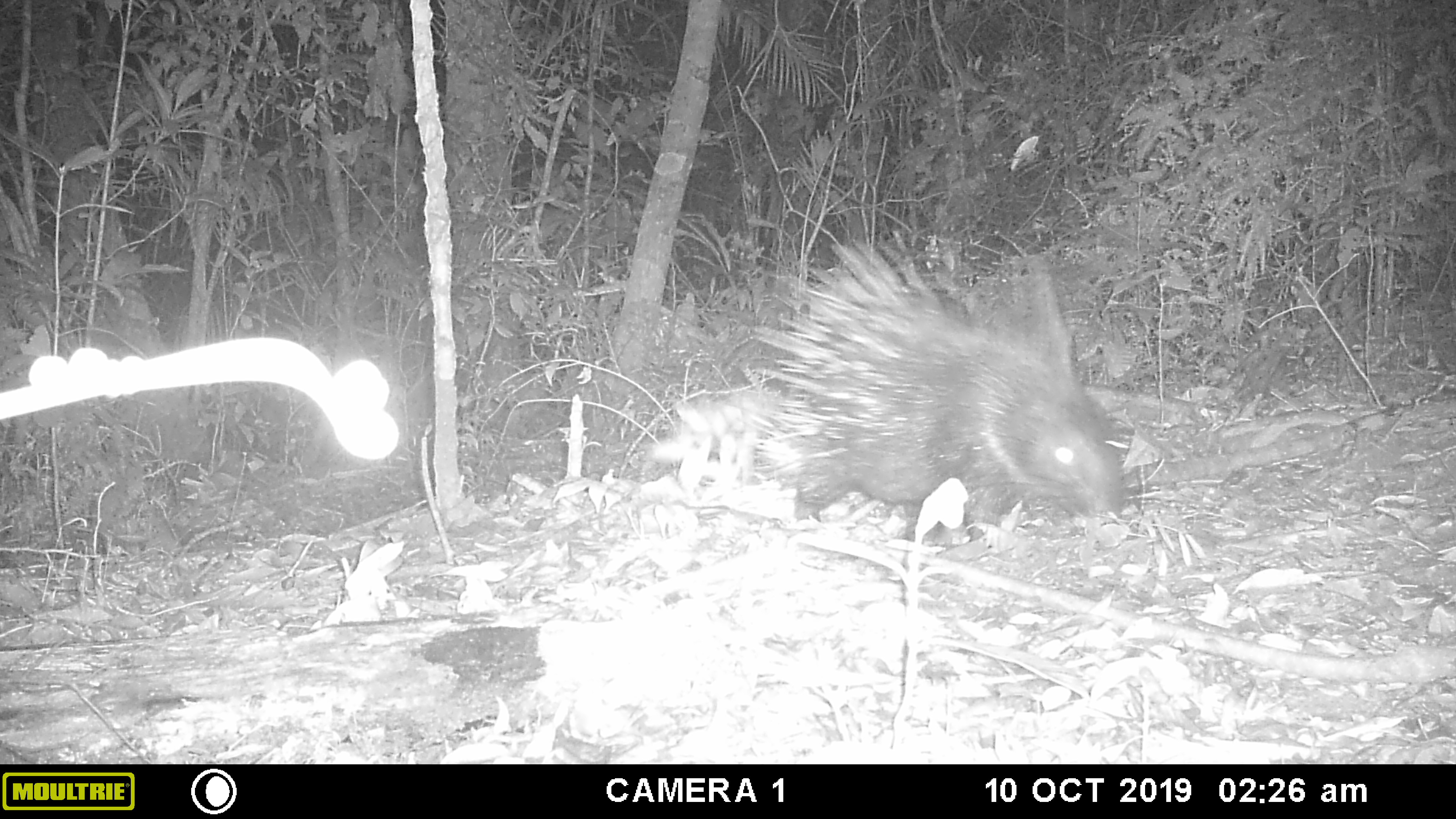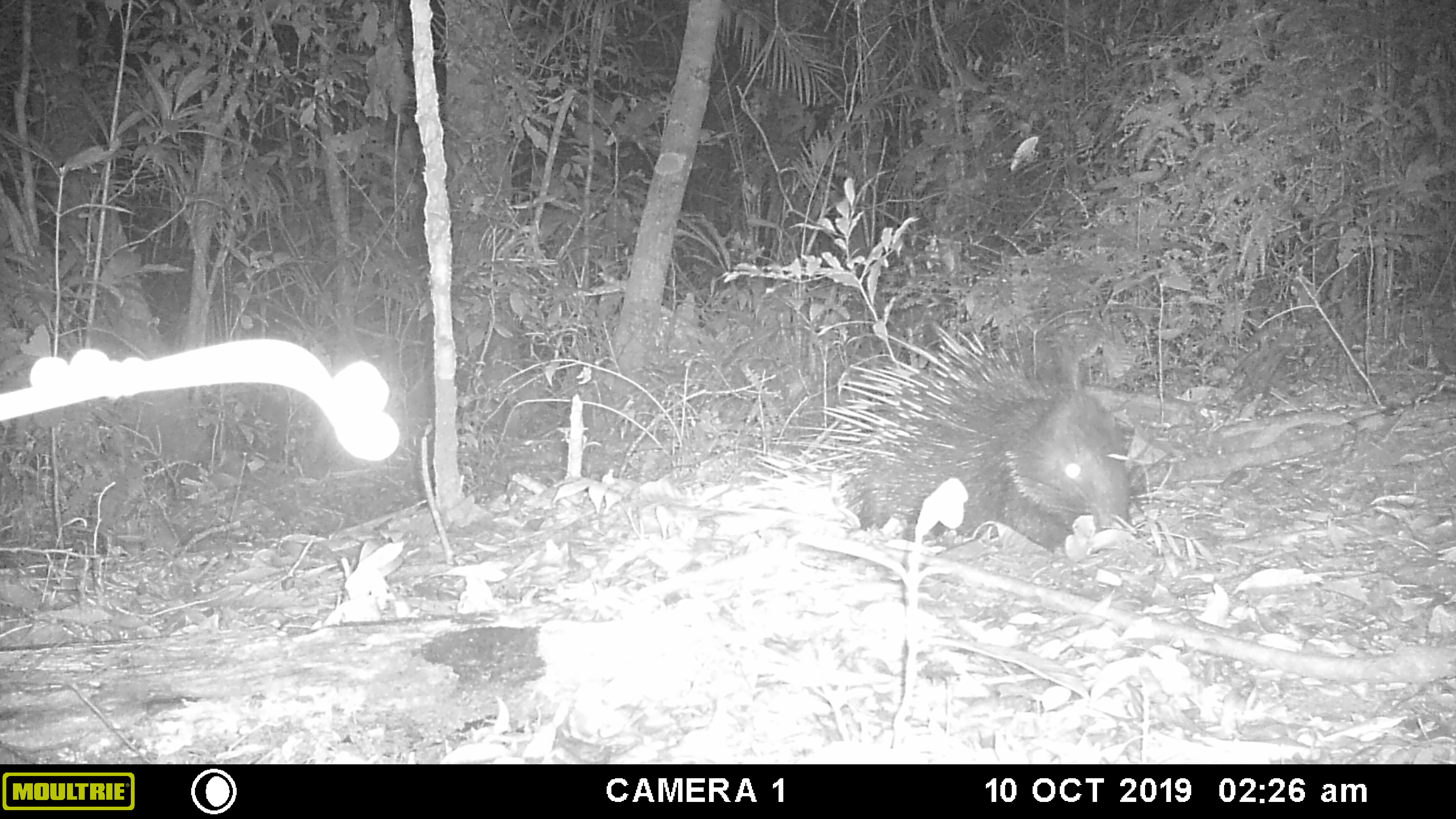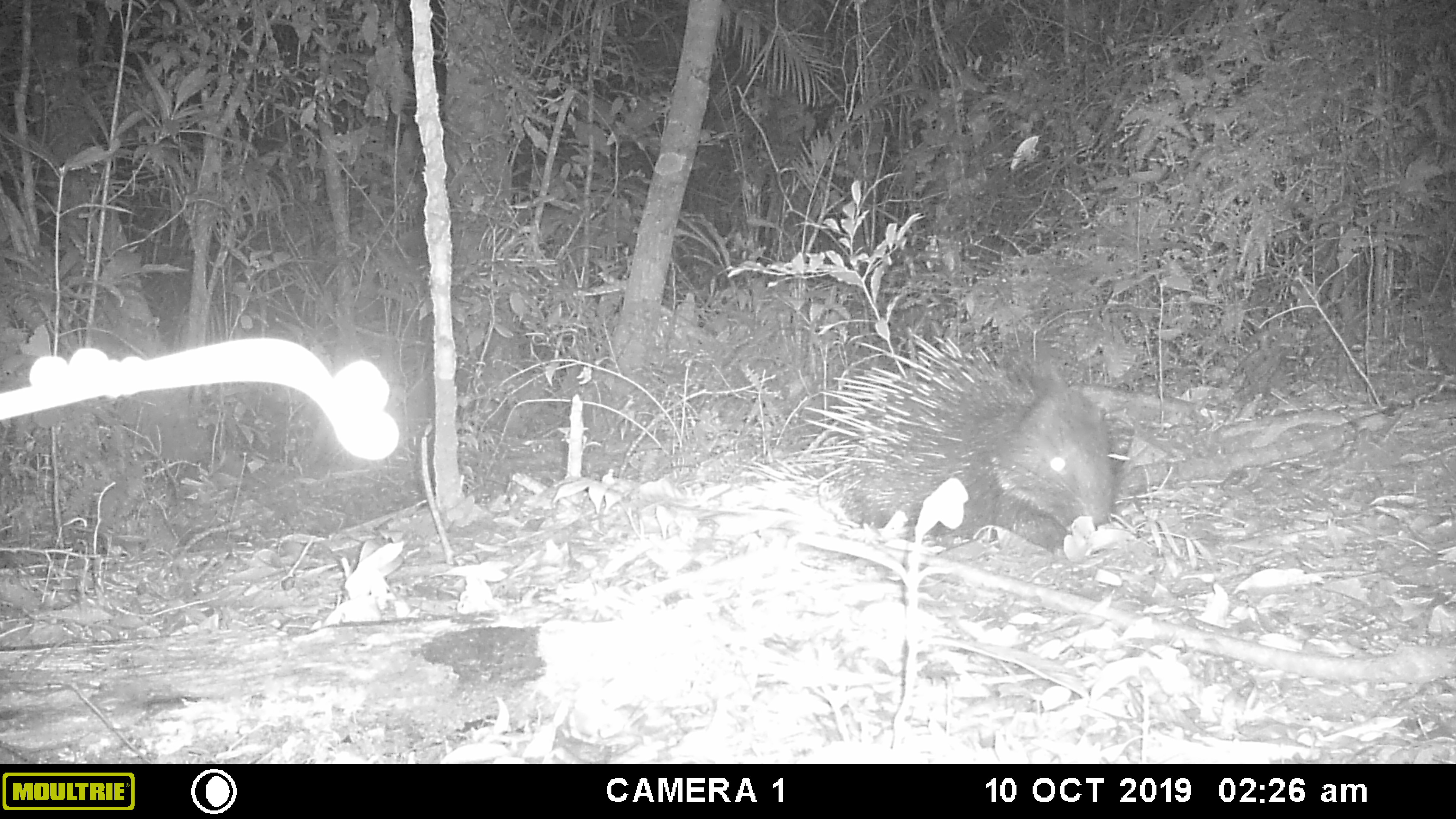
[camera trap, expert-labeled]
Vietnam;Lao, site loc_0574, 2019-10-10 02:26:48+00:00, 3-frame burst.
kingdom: Animalia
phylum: Chordata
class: Mammalia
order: Rodentia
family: Hystricidae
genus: Hystrix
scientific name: Hystrix brachyura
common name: malayan porcupine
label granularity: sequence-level